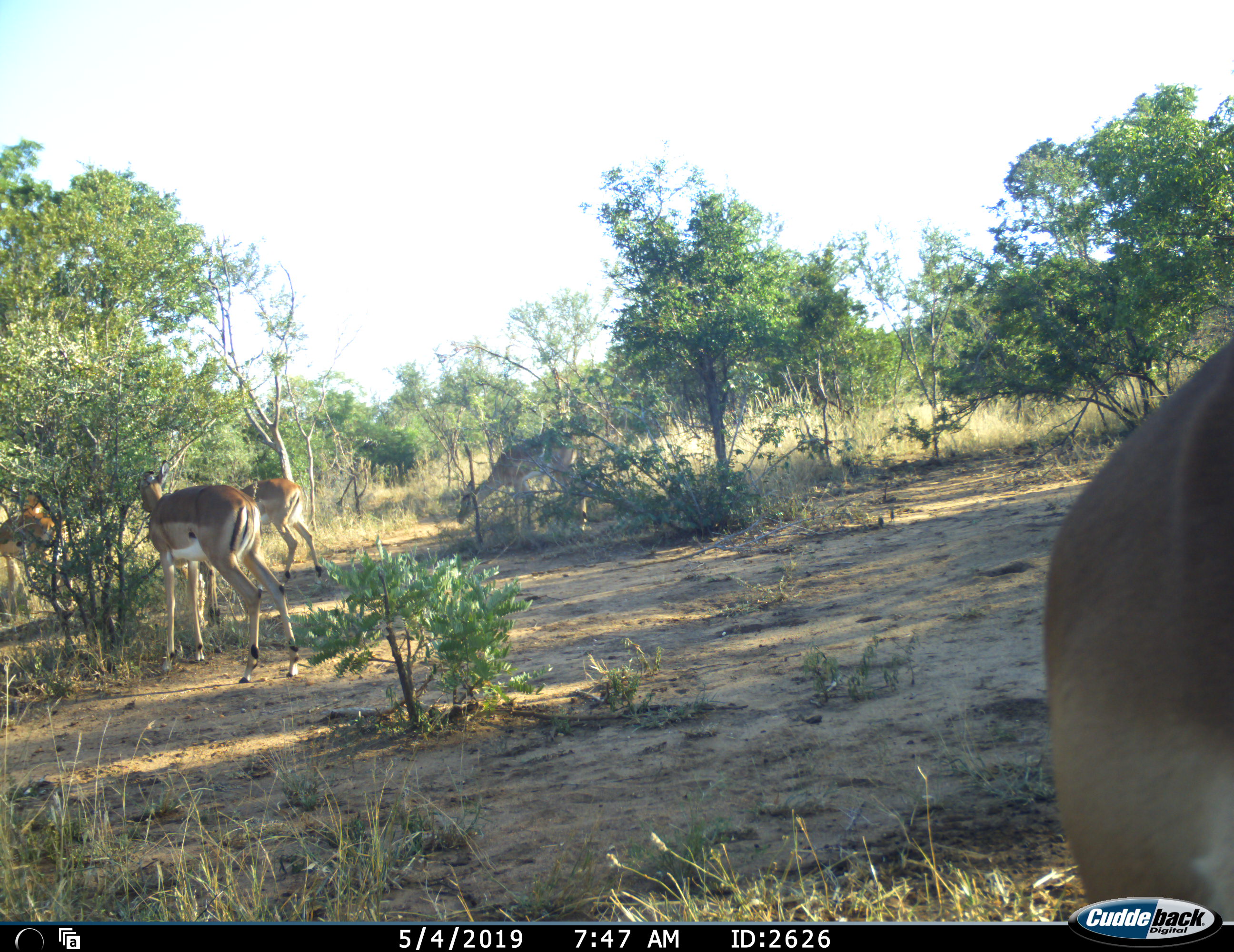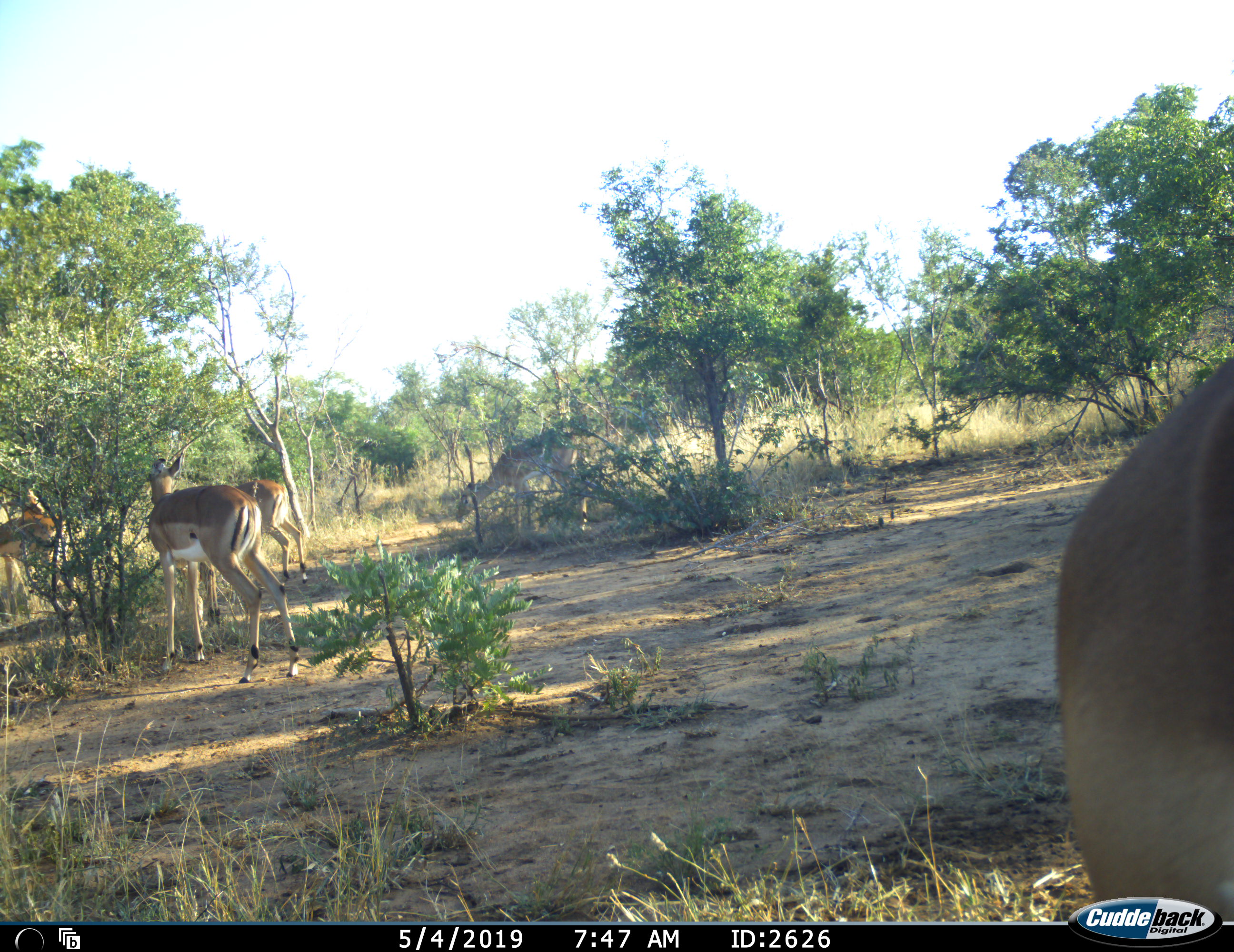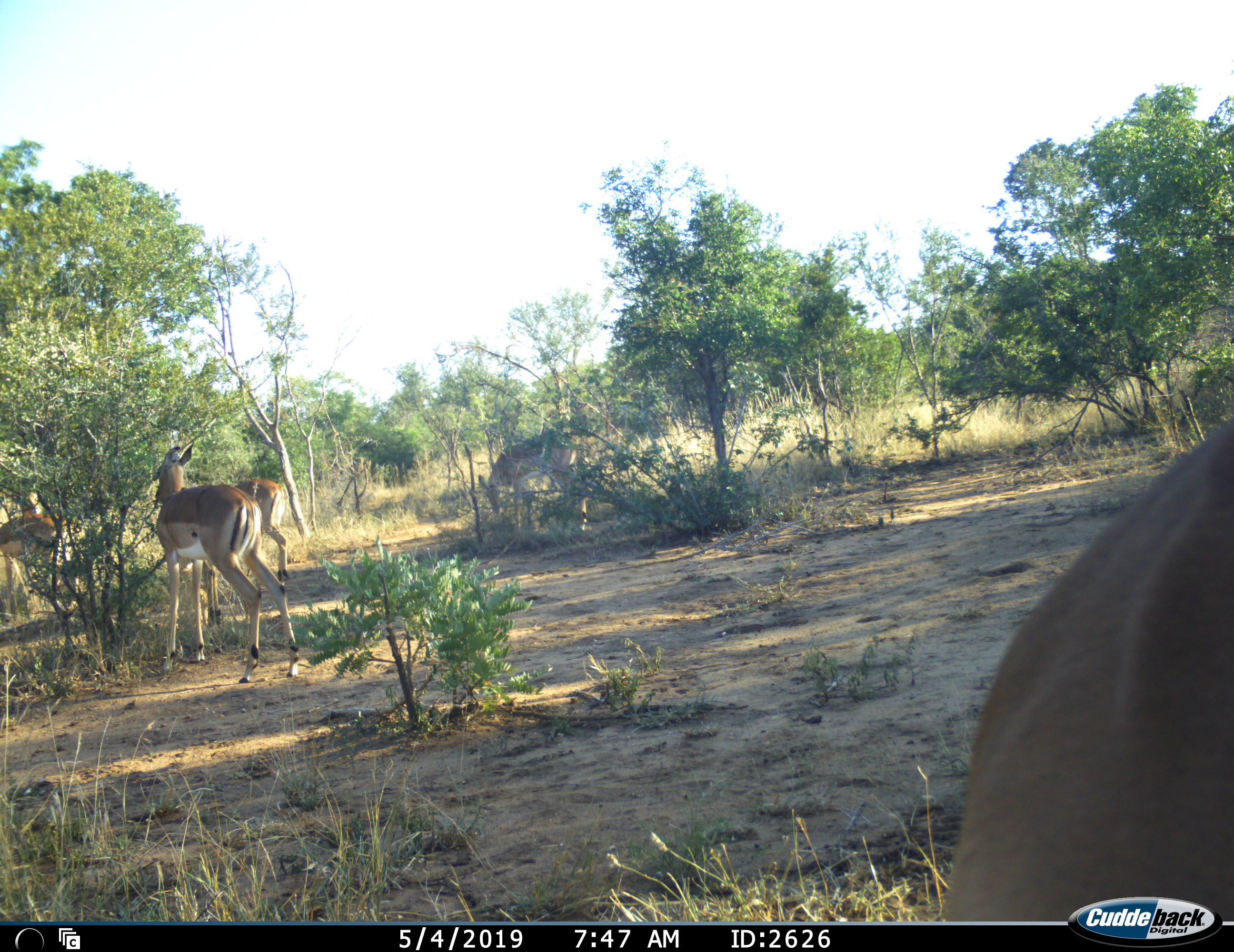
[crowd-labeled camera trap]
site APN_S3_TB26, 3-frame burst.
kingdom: Animalia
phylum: Chordata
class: Mammalia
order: Artiodactyla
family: Bovidae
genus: Aepyceros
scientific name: Aepyceros melampus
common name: impala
Impala (Aepyceros melampus), count 5. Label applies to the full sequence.